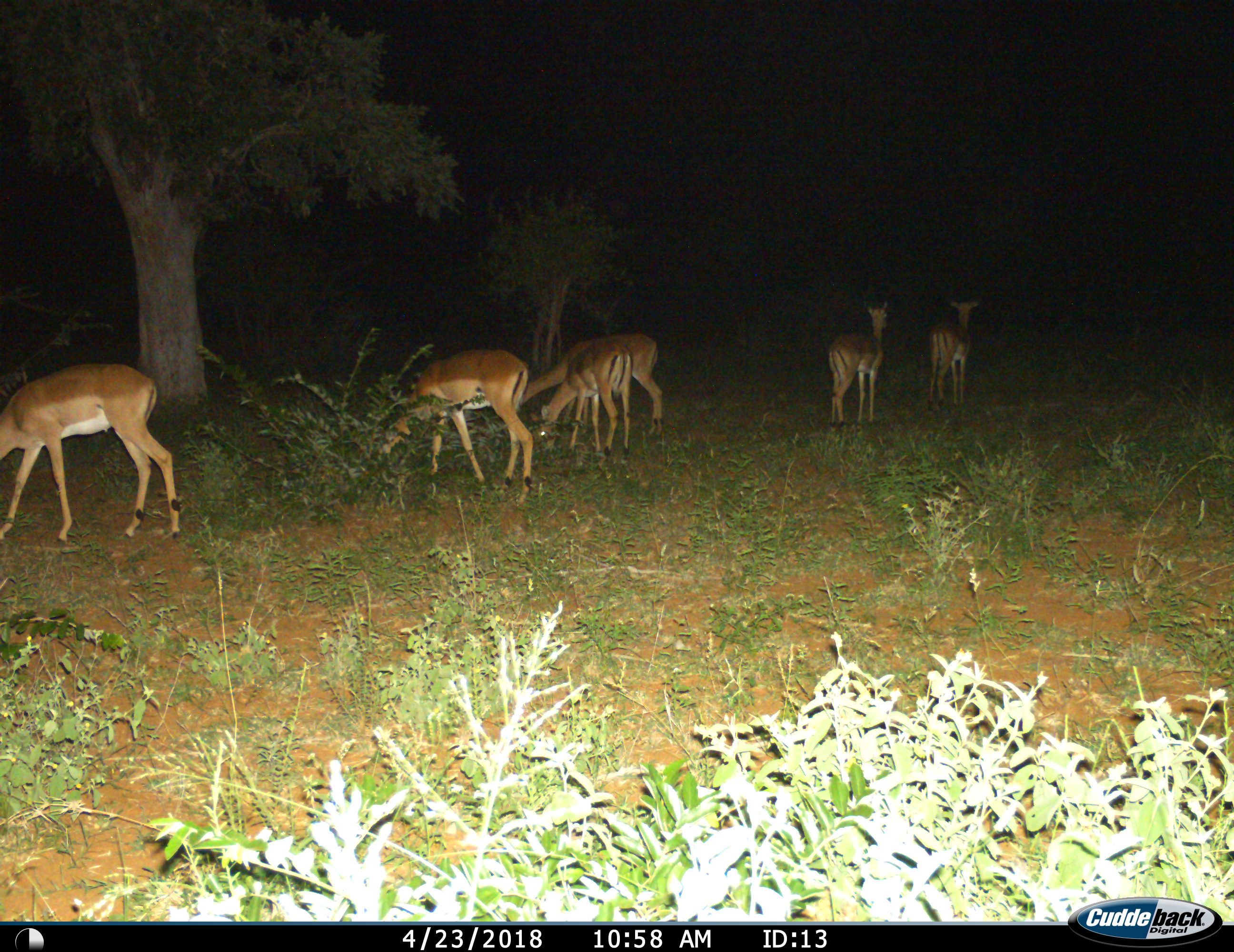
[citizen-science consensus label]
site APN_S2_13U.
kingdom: Animalia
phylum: Chordata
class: Mammalia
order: Artiodactyla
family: Bovidae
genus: Aepyceros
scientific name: Aepyceros melampus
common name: impala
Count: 6.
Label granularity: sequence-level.